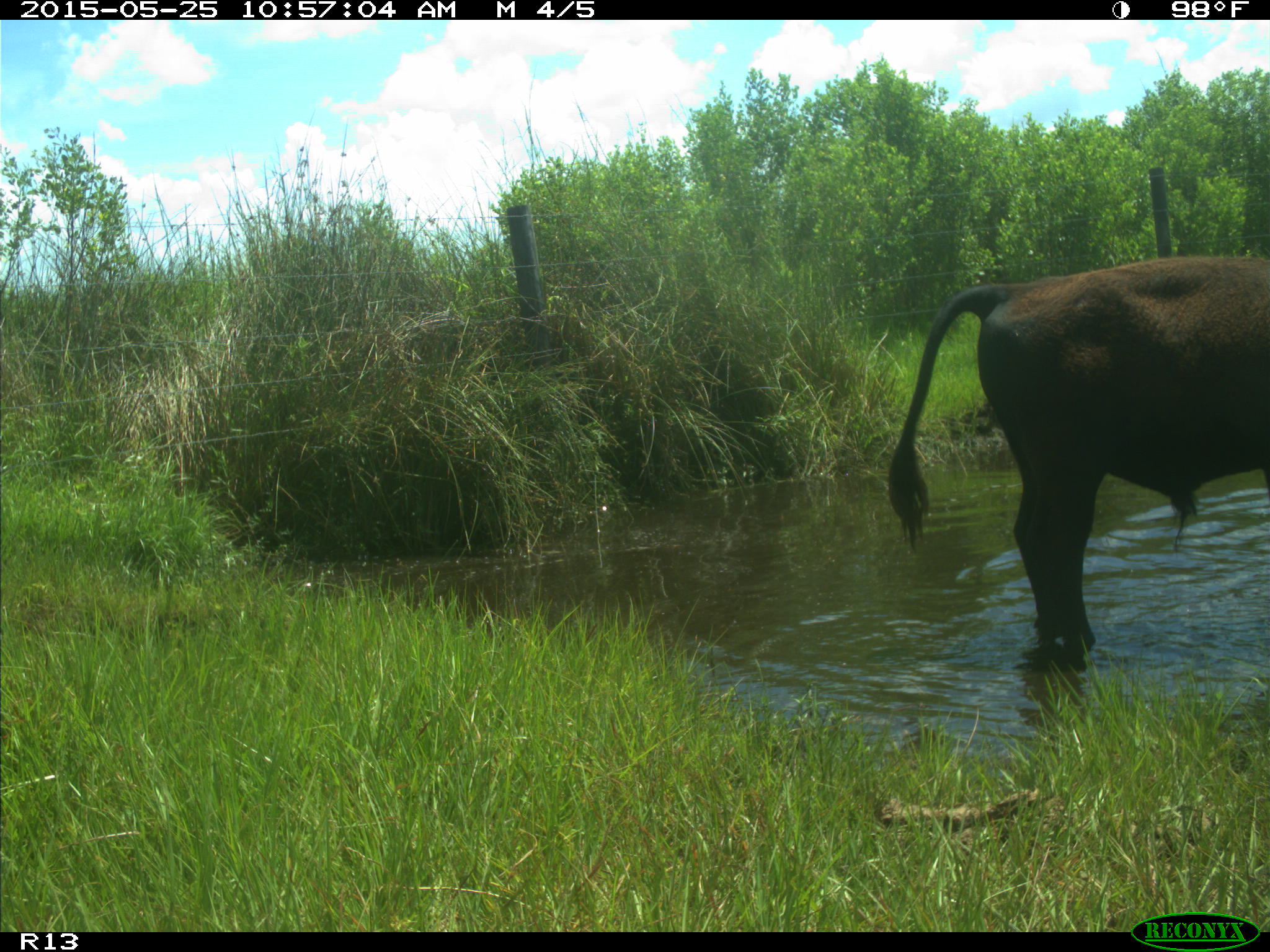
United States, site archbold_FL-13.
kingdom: Animalia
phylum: Chordata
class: Mammalia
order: Artiodactyla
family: Bovidae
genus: Bos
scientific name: Bos taurus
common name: domestic cow